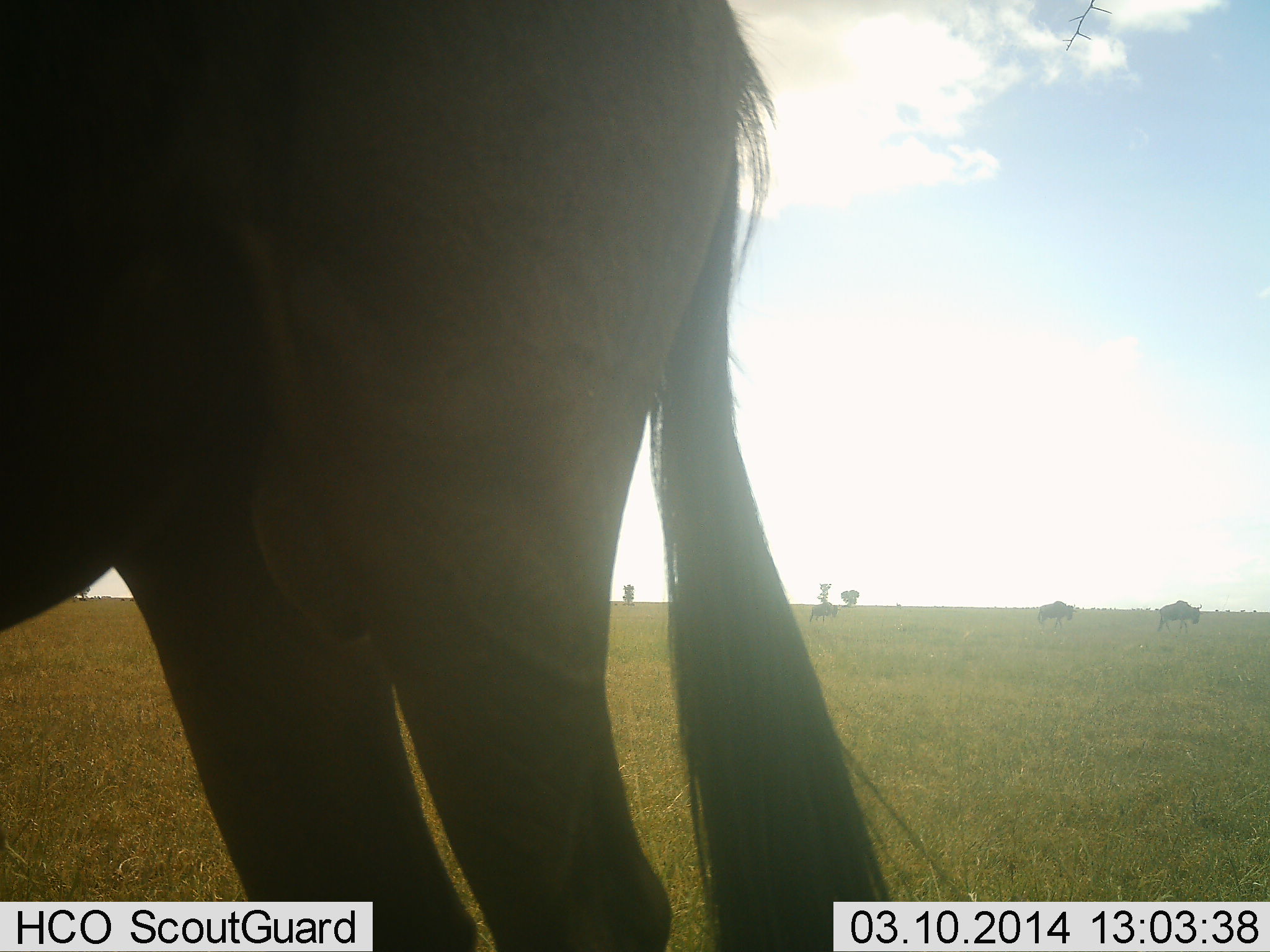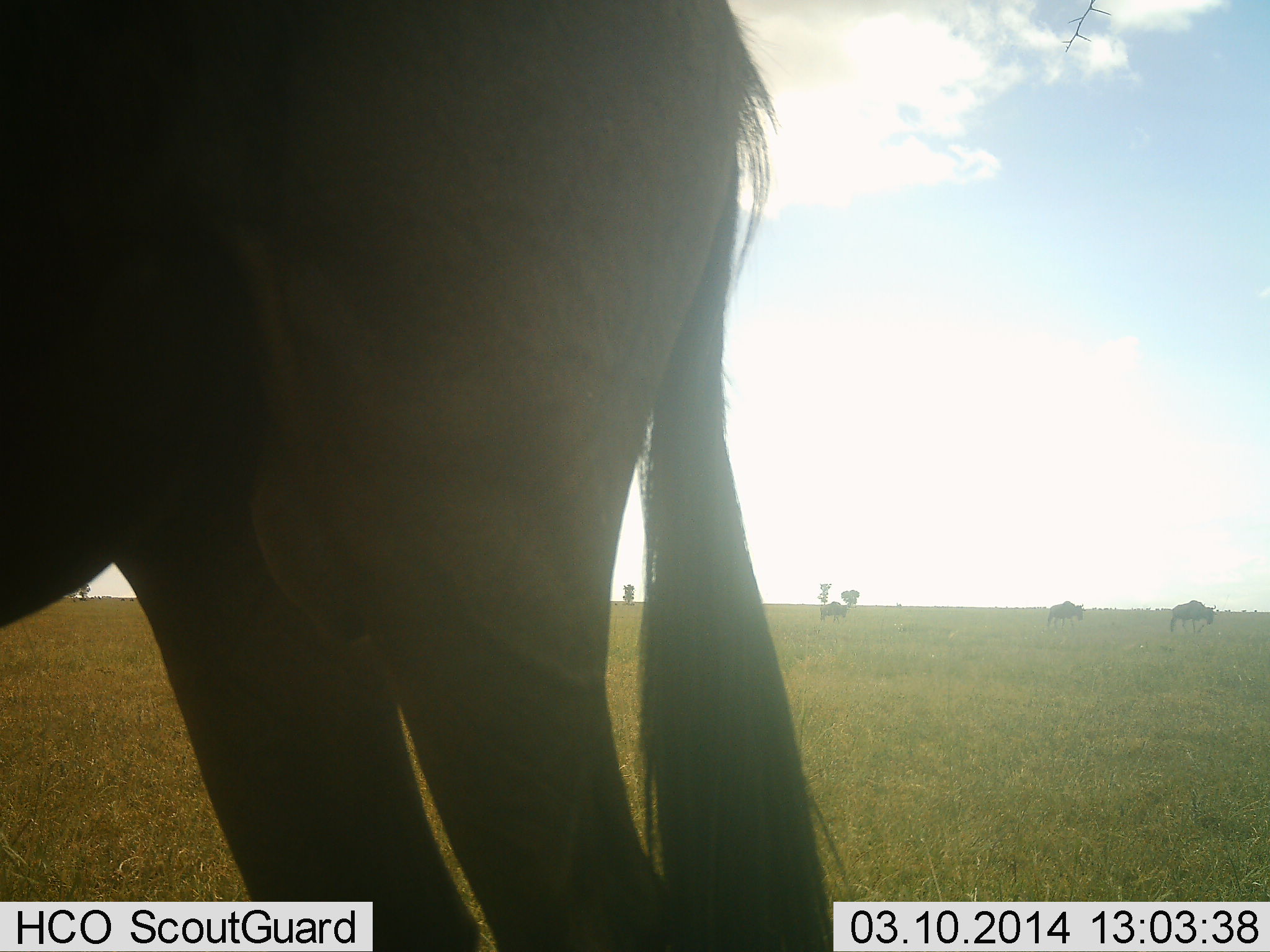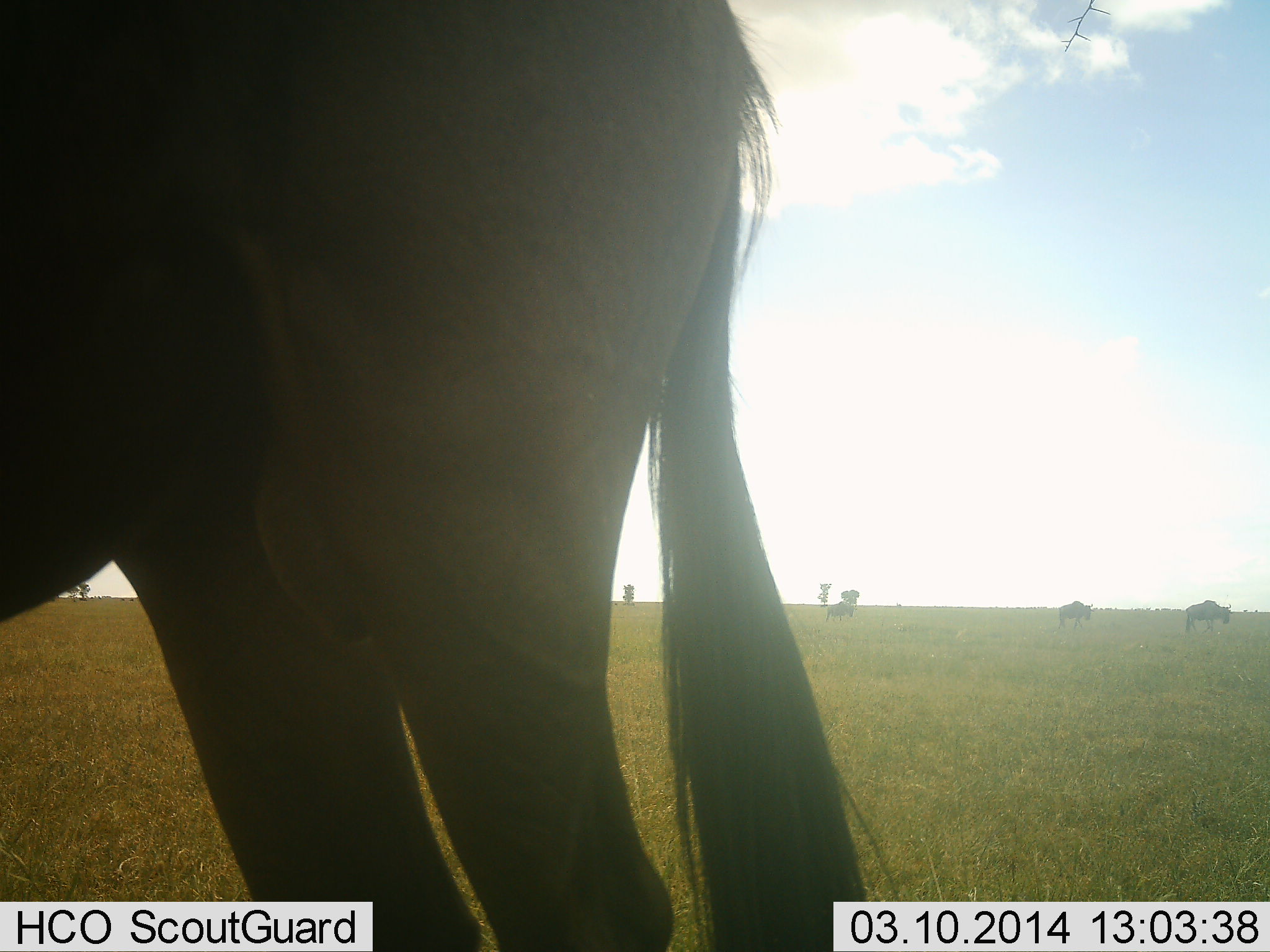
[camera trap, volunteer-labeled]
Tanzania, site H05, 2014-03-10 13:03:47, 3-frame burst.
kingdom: Animalia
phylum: Chordata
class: Mammalia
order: Artiodactyla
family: Bovidae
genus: Connochaetes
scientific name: Connochaetes taurinus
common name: blue wildebeest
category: wildebeest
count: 4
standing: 80%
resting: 0%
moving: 60%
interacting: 0%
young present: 0%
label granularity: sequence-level